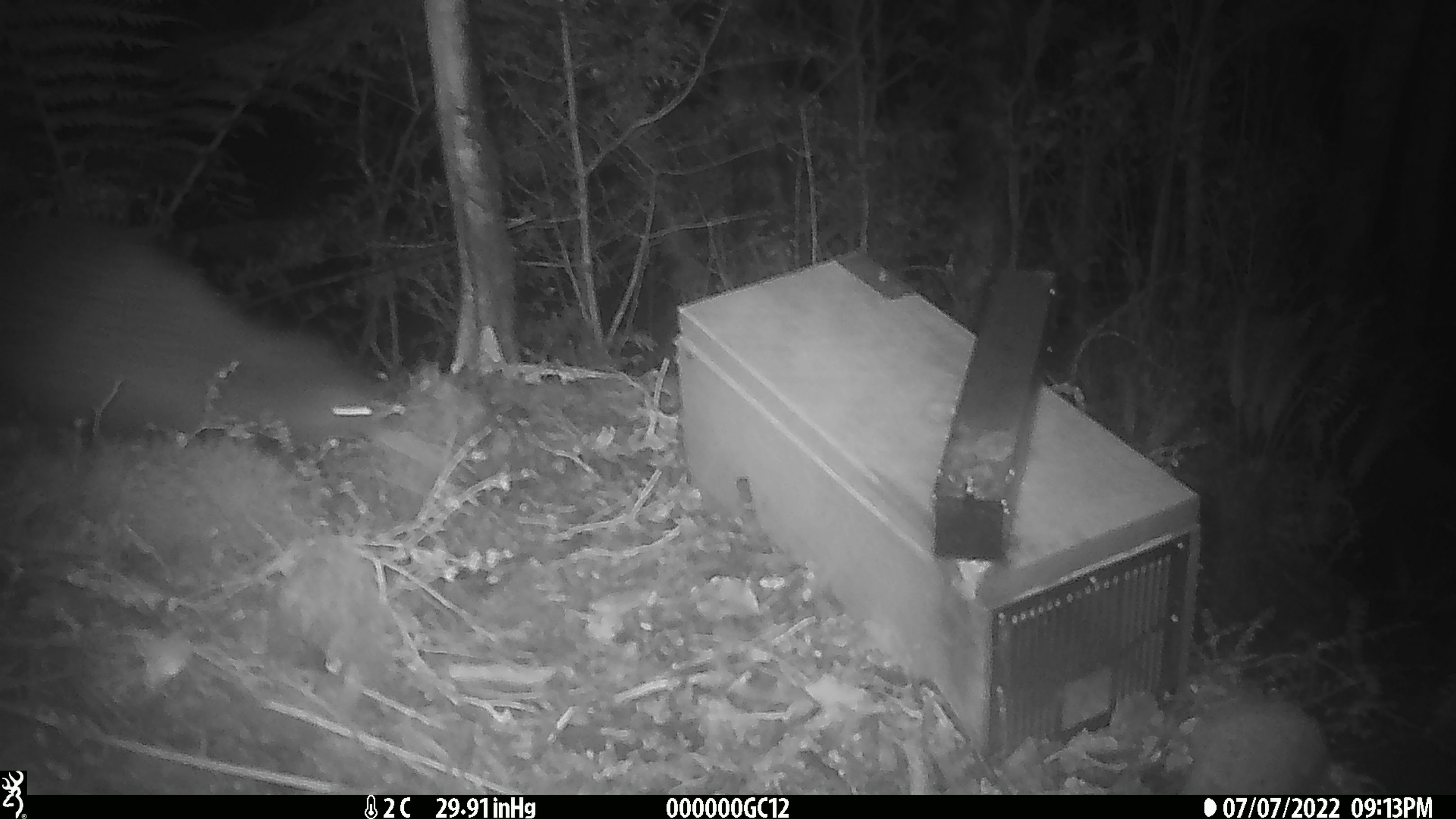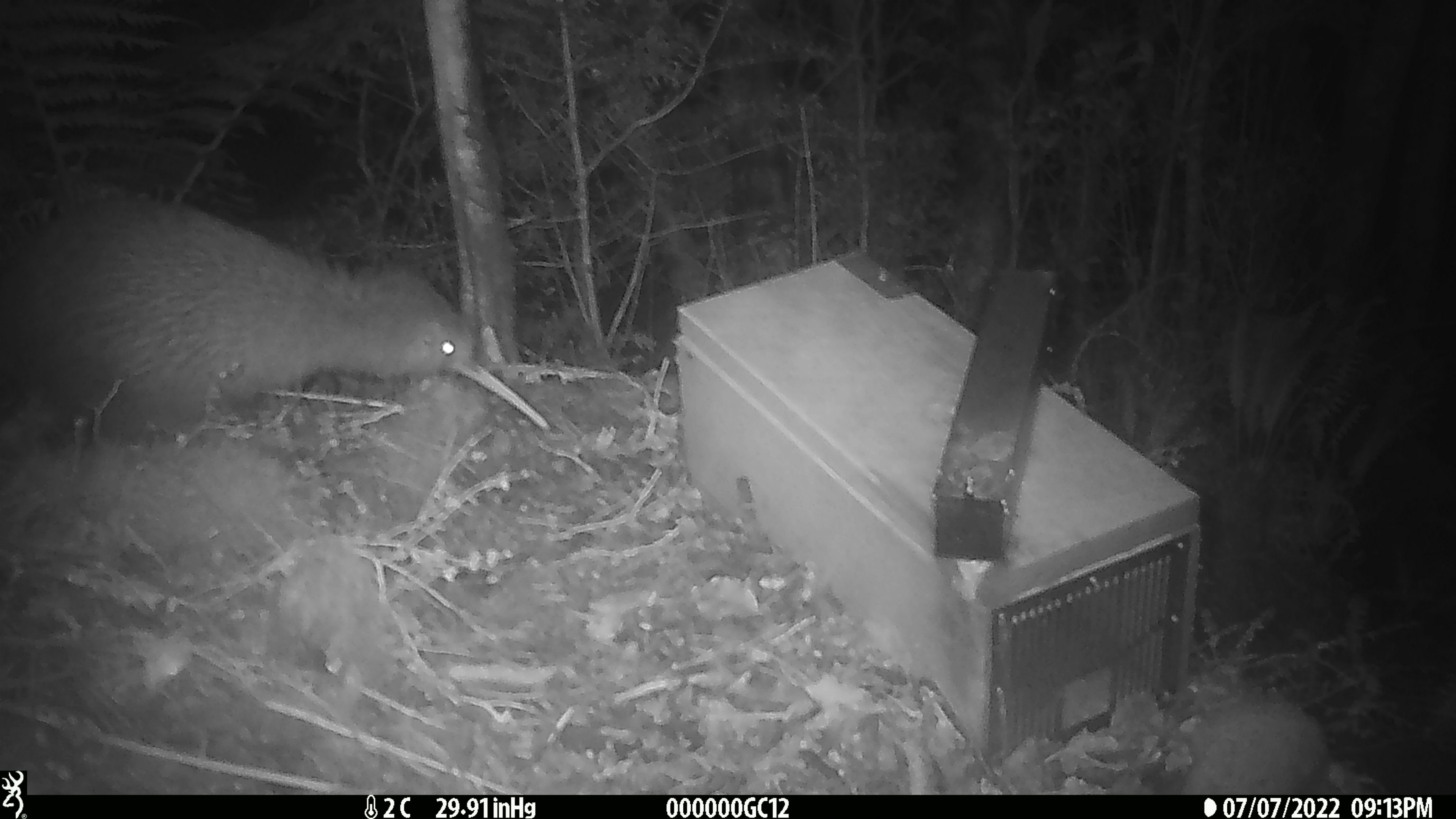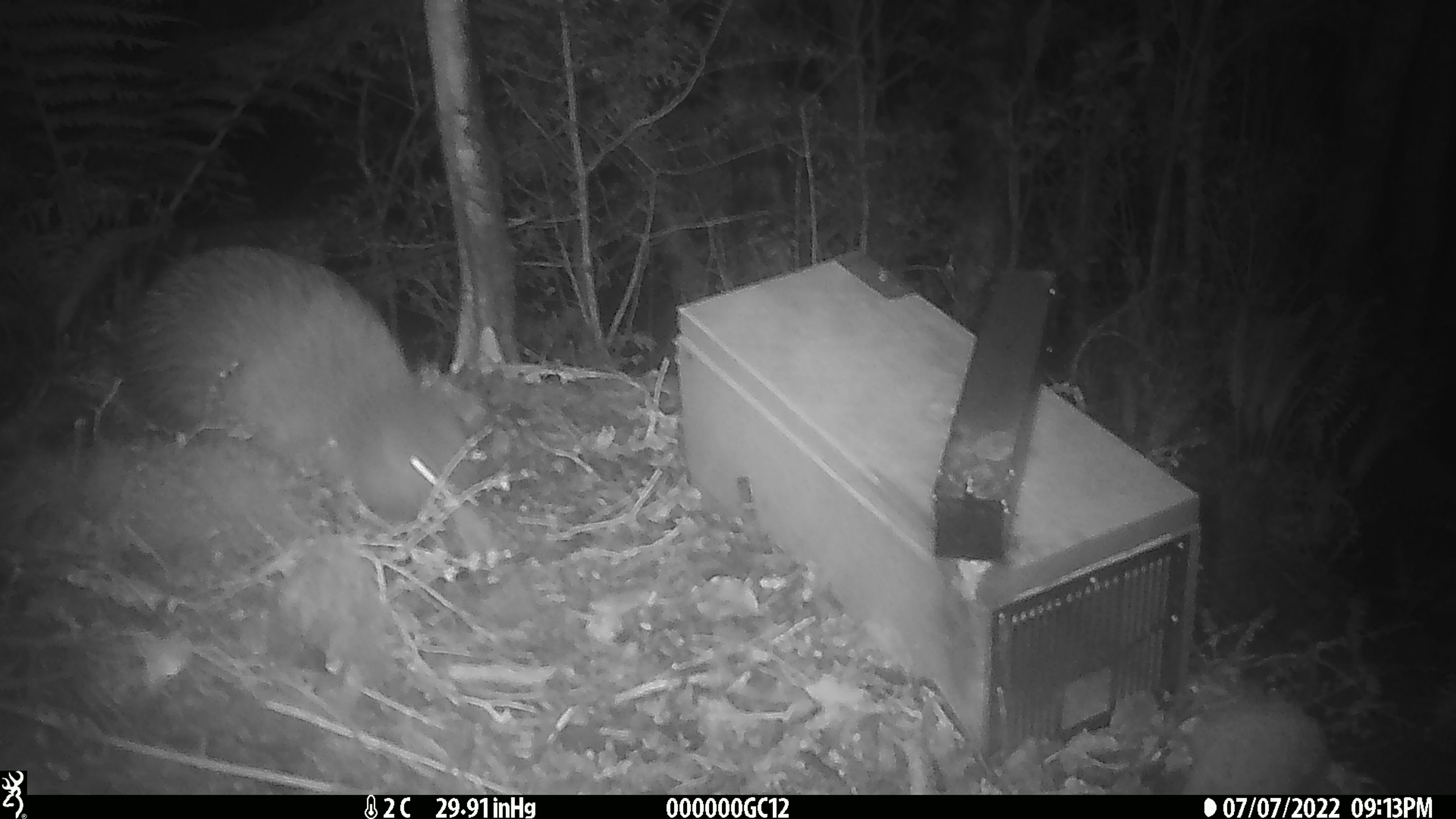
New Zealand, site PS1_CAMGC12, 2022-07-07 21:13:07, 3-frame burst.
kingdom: Animalia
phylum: Chordata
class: Aves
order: Apterygiformes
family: Apterygidae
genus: Apteryx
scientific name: Apteryx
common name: kiwi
Kiwi (Apteryx).